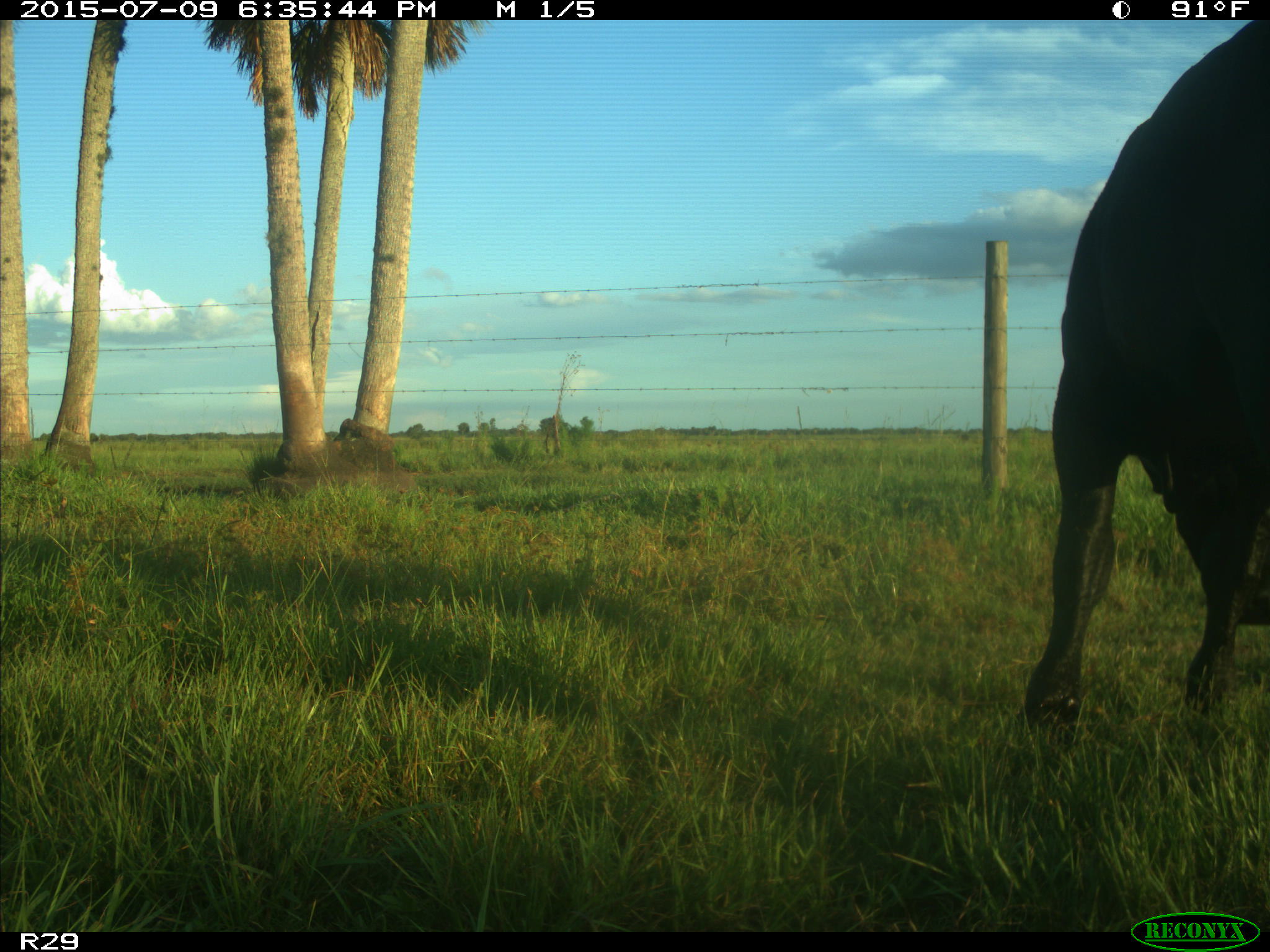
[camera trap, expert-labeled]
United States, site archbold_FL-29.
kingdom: Animalia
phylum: Chordata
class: Mammalia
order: Artiodactyla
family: Bovidae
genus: Bos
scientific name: Bos taurus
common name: domestic cow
Bos taurus (domestic cow).